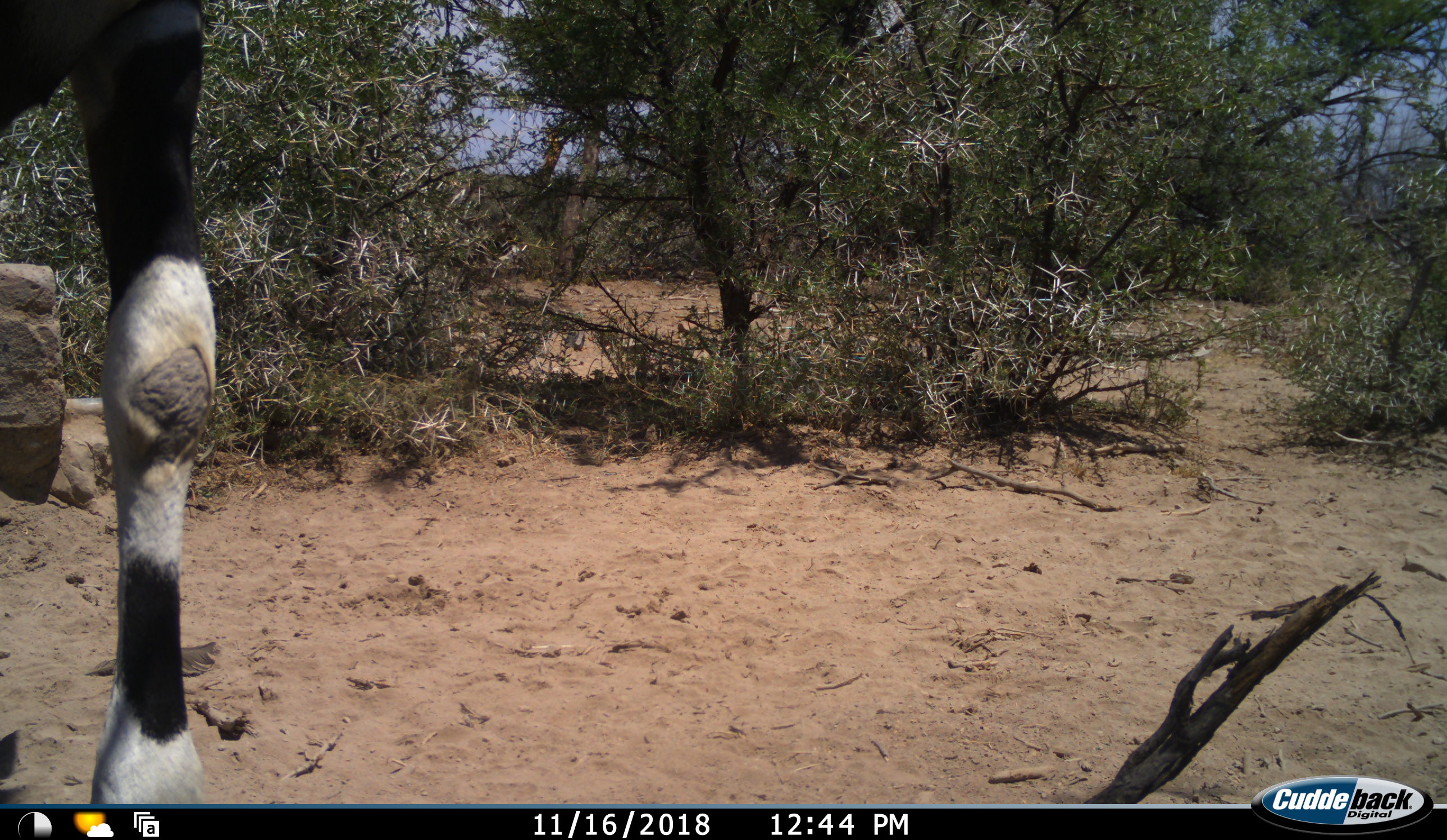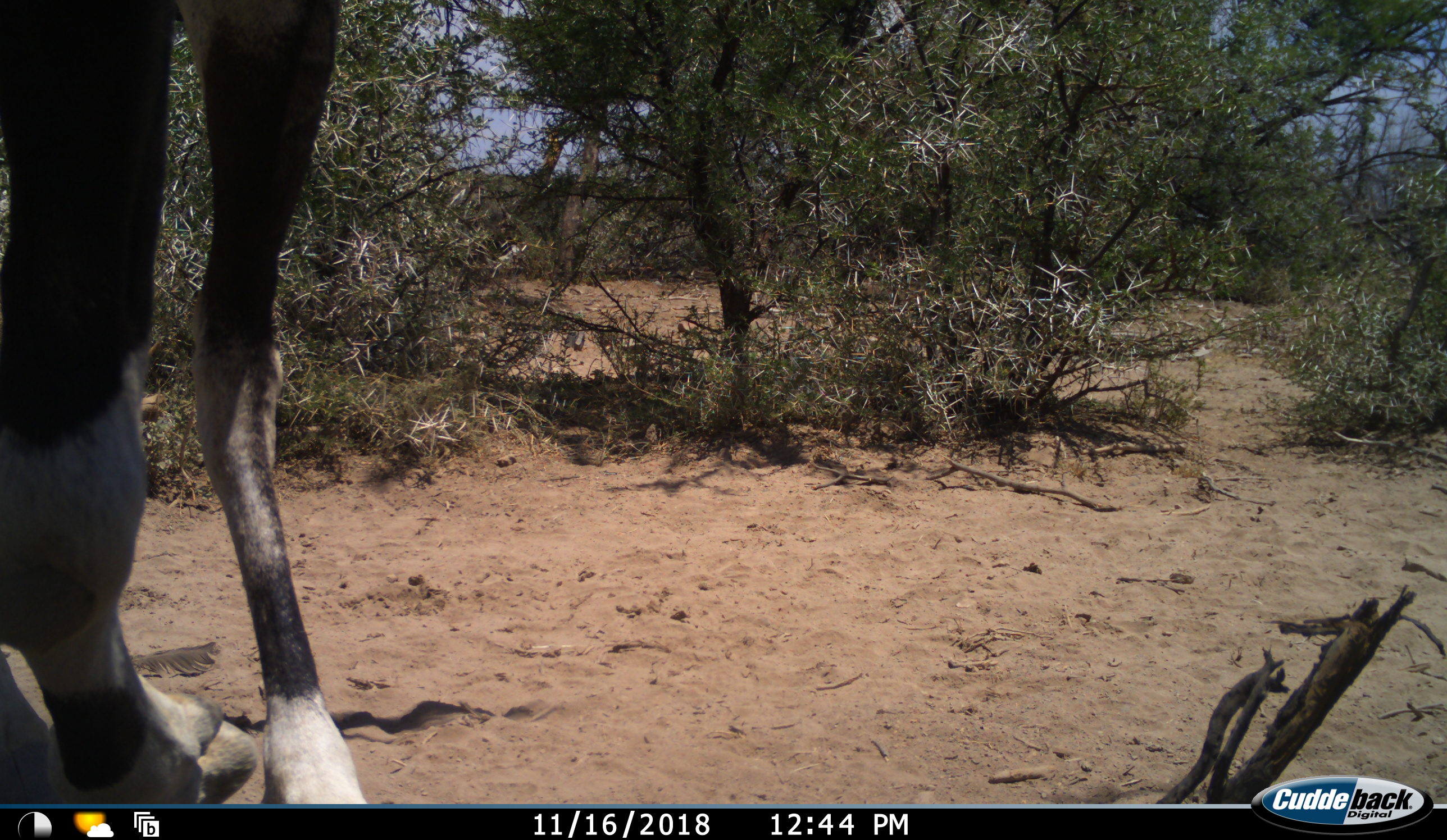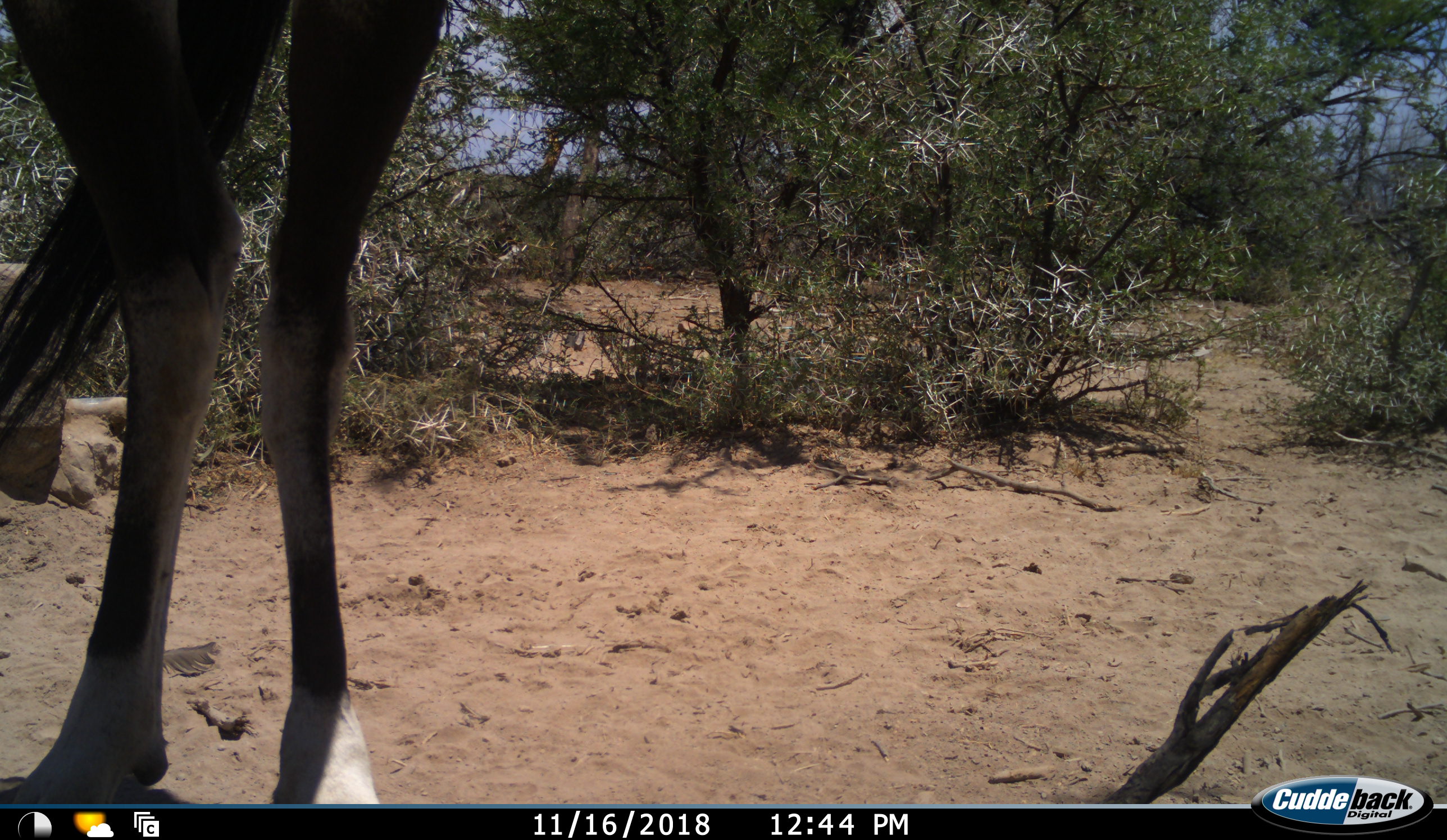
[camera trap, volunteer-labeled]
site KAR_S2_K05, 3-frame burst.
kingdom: Animalia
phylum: Chordata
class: Mammalia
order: Artiodactyla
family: Bovidae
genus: Oryx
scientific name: Oryx gazella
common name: gemsbok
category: oryx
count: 1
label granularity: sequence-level